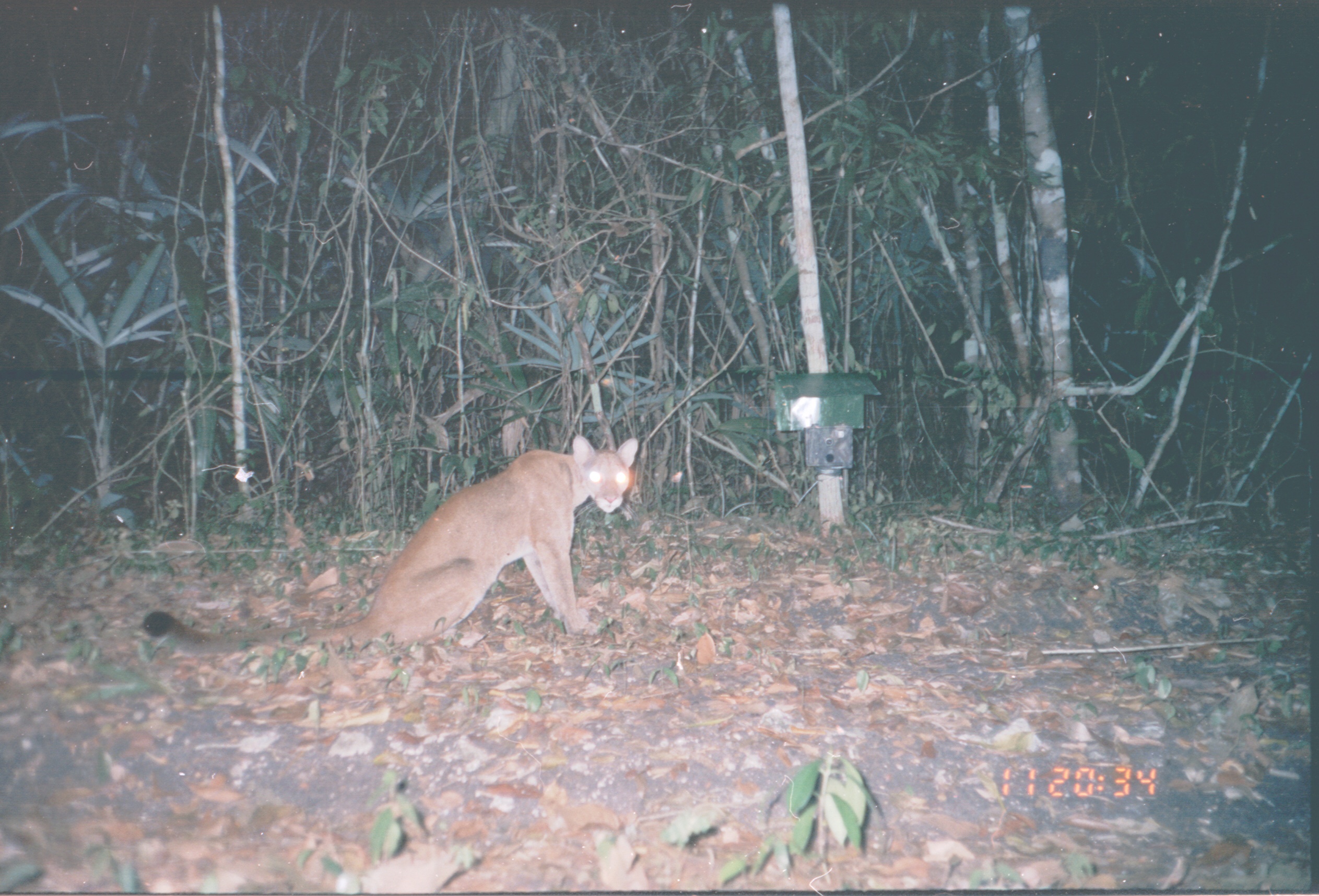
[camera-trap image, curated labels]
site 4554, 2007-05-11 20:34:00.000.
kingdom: Animalia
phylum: Chordata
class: Mammalia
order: Carnivora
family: Felidae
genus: Puma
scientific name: Puma concolor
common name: mountain lion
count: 1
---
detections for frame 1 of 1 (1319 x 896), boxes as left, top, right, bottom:
puma concolor: 138, 432, 638, 657